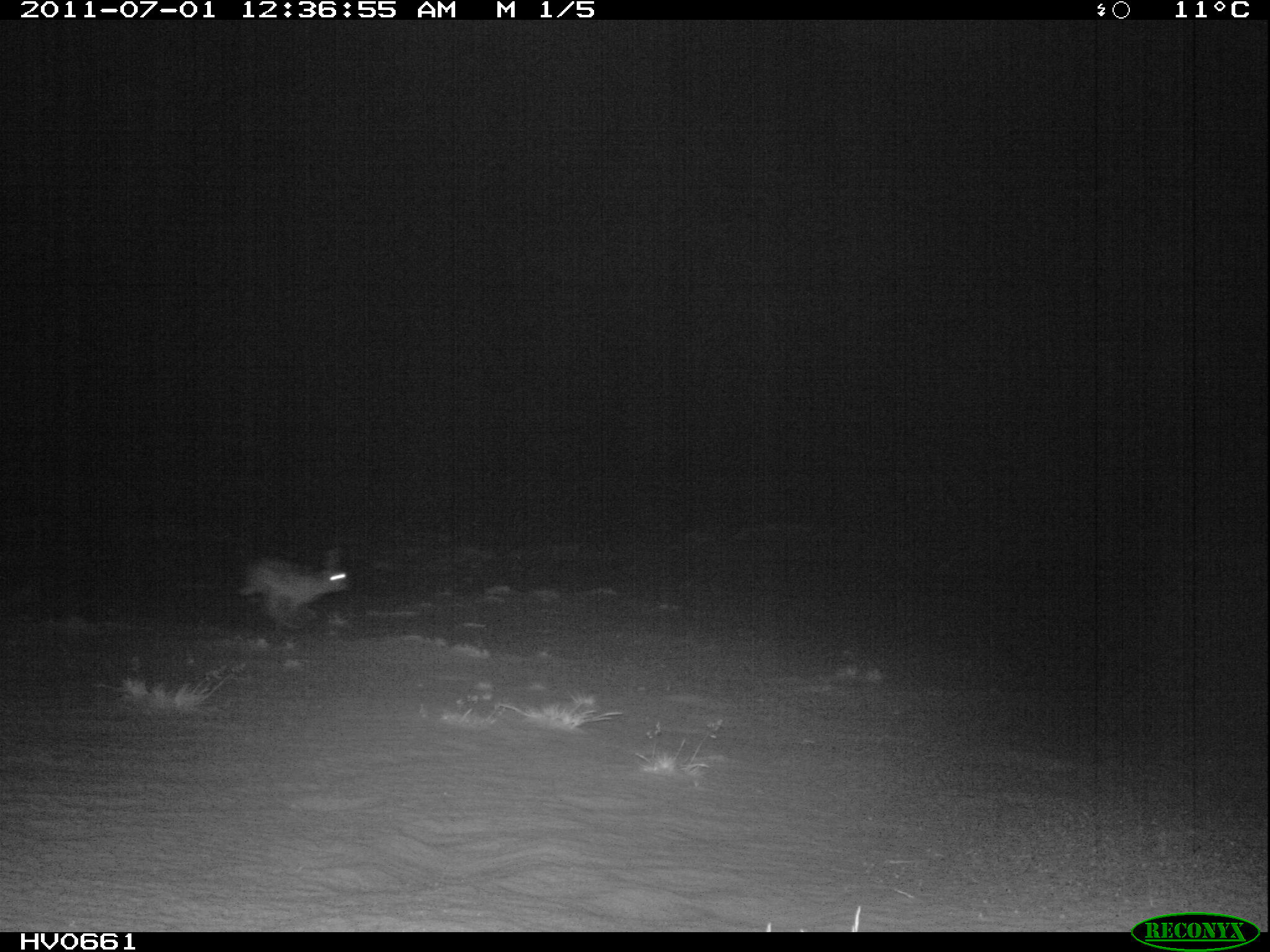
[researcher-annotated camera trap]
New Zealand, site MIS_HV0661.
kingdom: Animalia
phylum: Chordata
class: Mammalia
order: Lagomorpha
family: Leporidae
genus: Lepus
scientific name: Lepus europaeus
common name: brown hare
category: hare